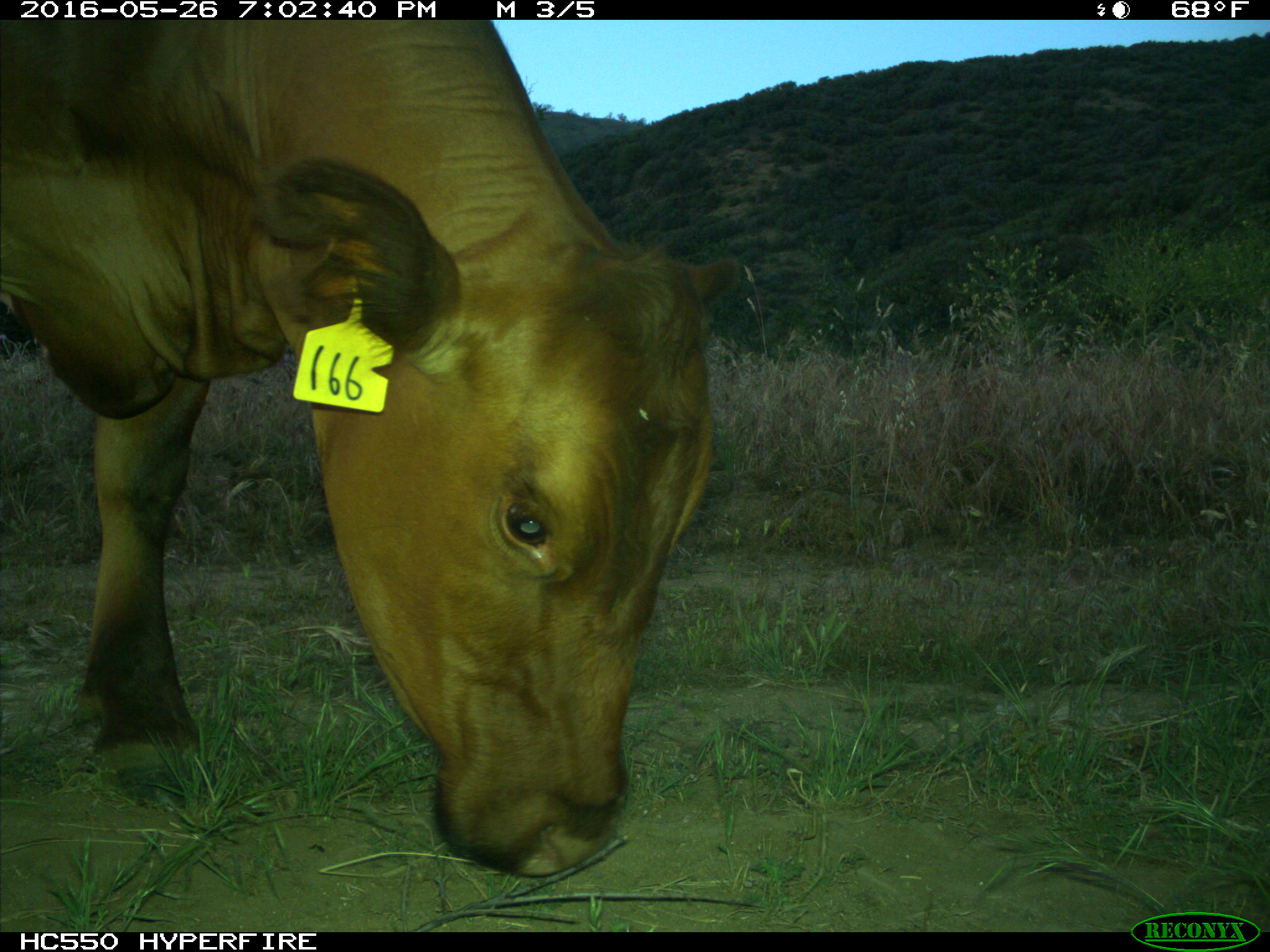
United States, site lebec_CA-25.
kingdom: Animalia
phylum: Chordata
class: Mammalia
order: Artiodactyla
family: Bovidae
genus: Bos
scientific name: Bos taurus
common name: domestic cow